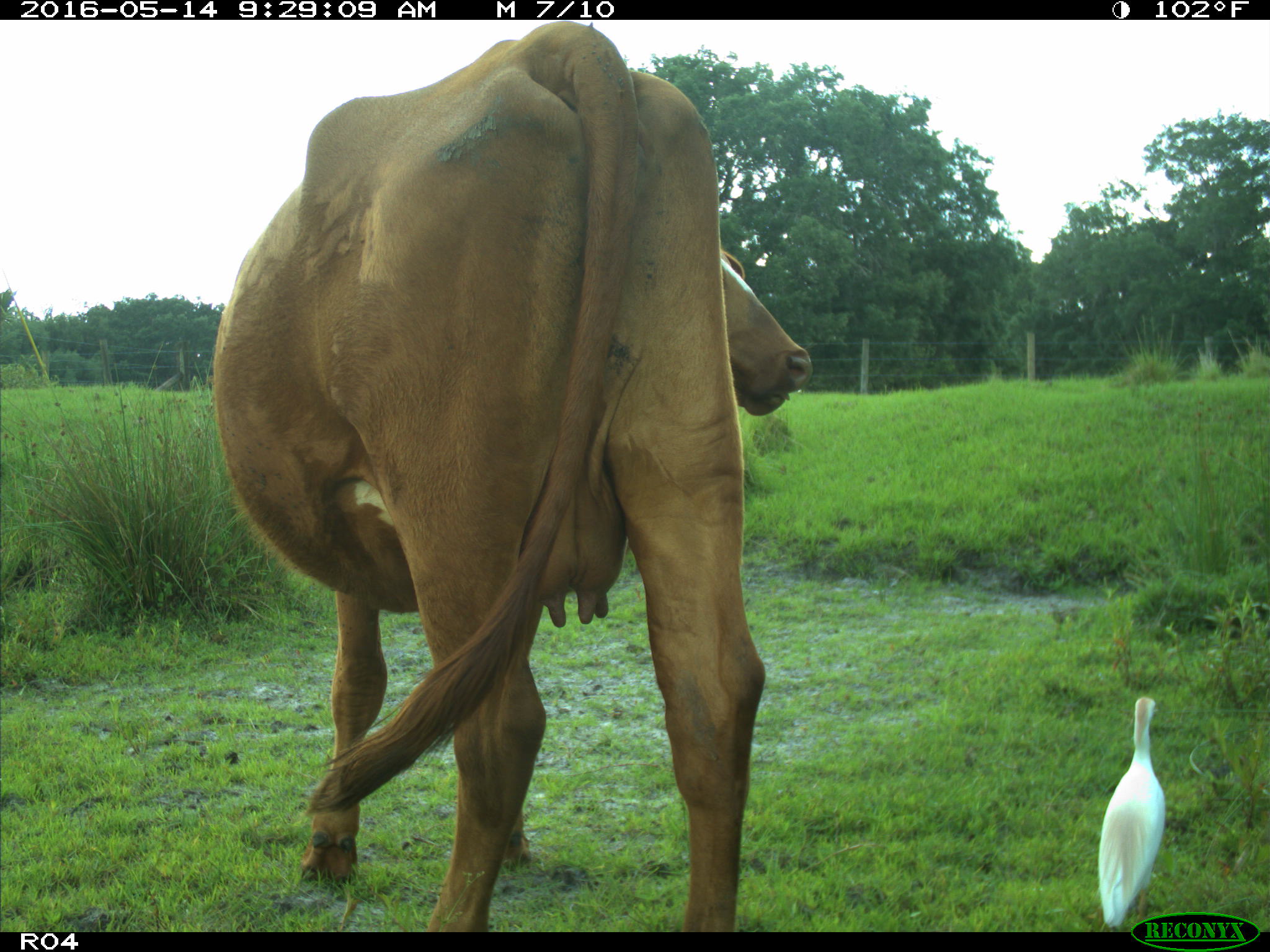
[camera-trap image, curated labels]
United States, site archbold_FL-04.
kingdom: Animalia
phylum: Chordata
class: Mammalia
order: Artiodactyla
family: Bovidae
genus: Bos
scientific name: Bos taurus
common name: domestic cow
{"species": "Bos taurus (domestic cow)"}